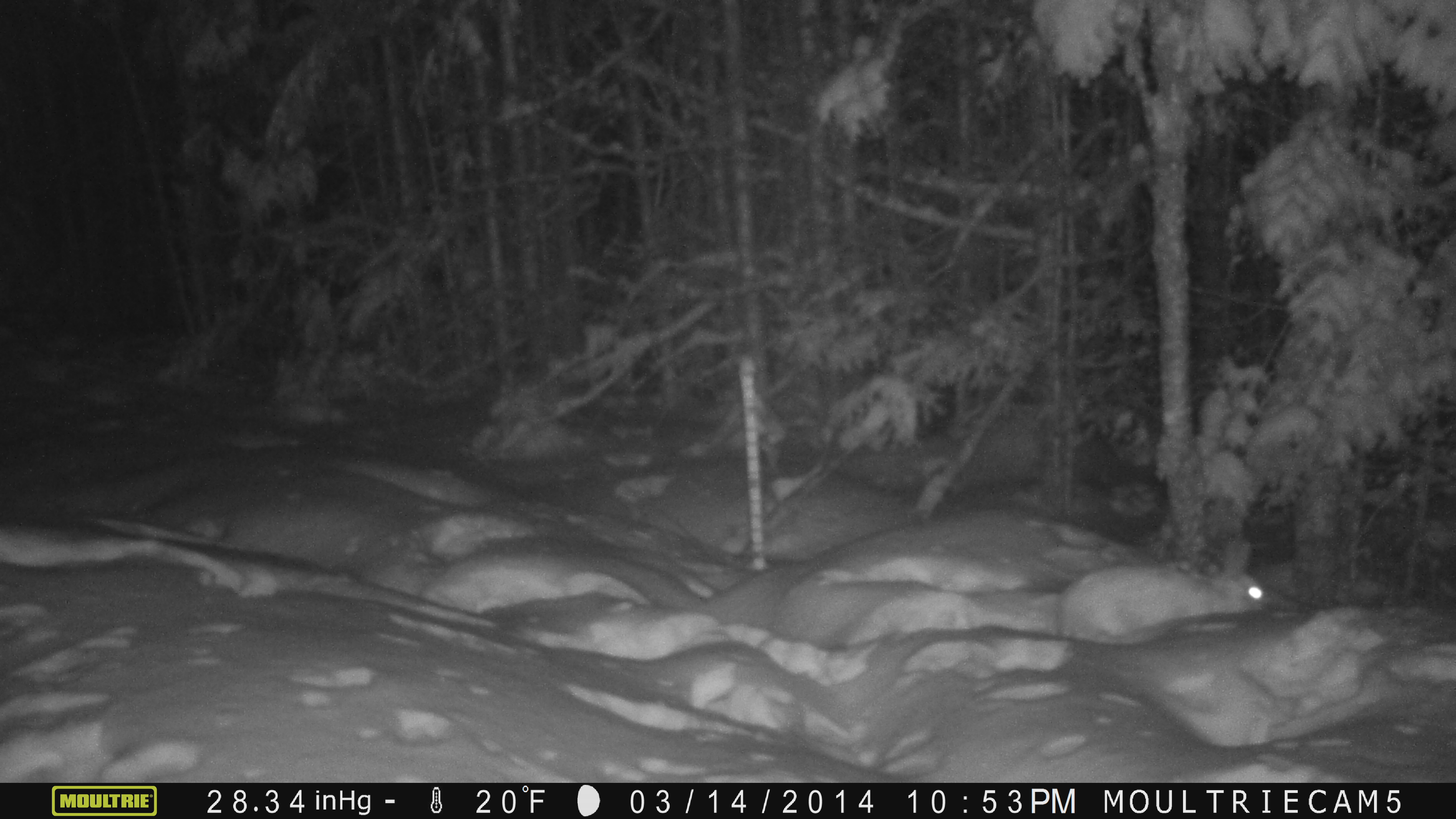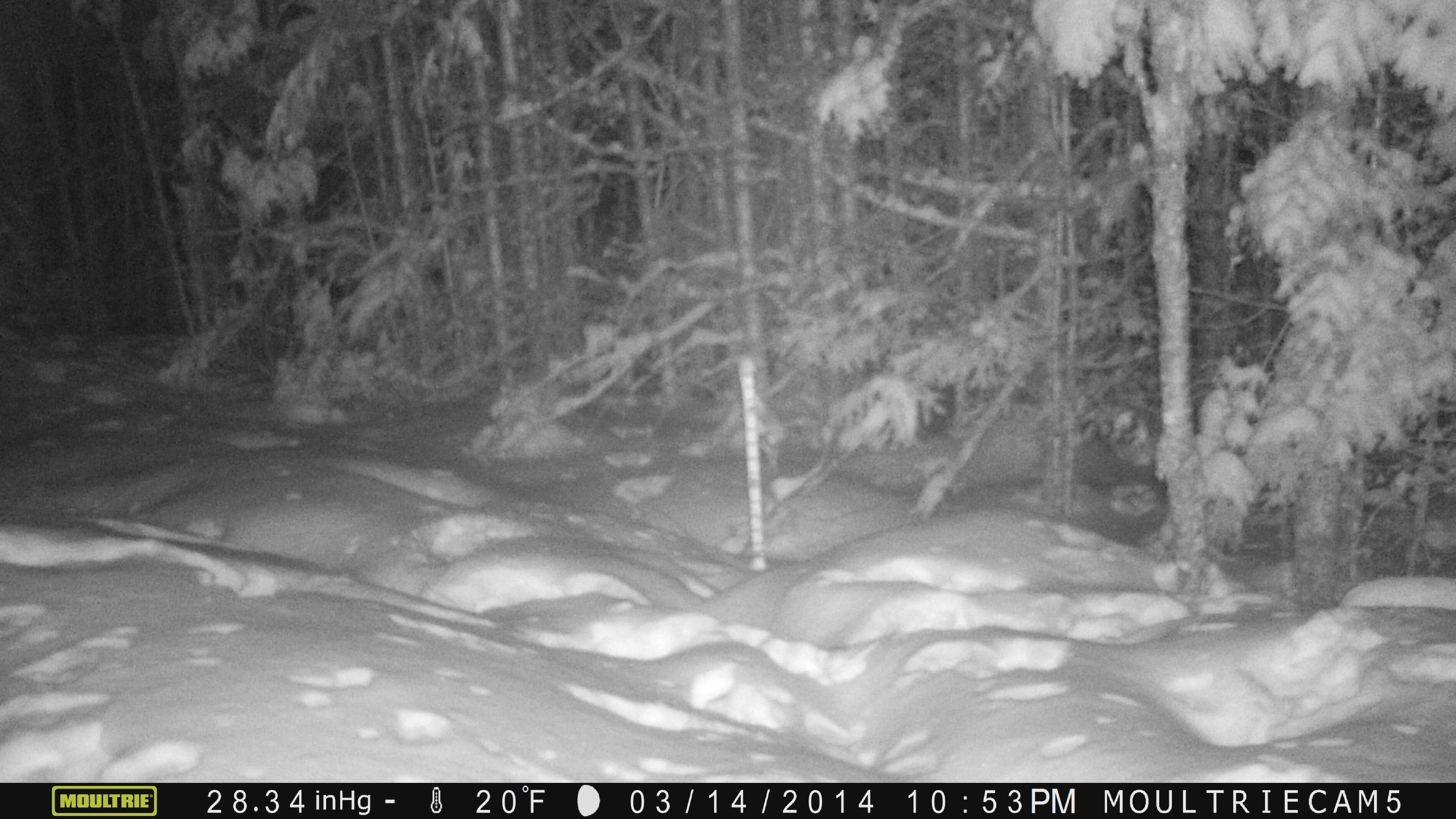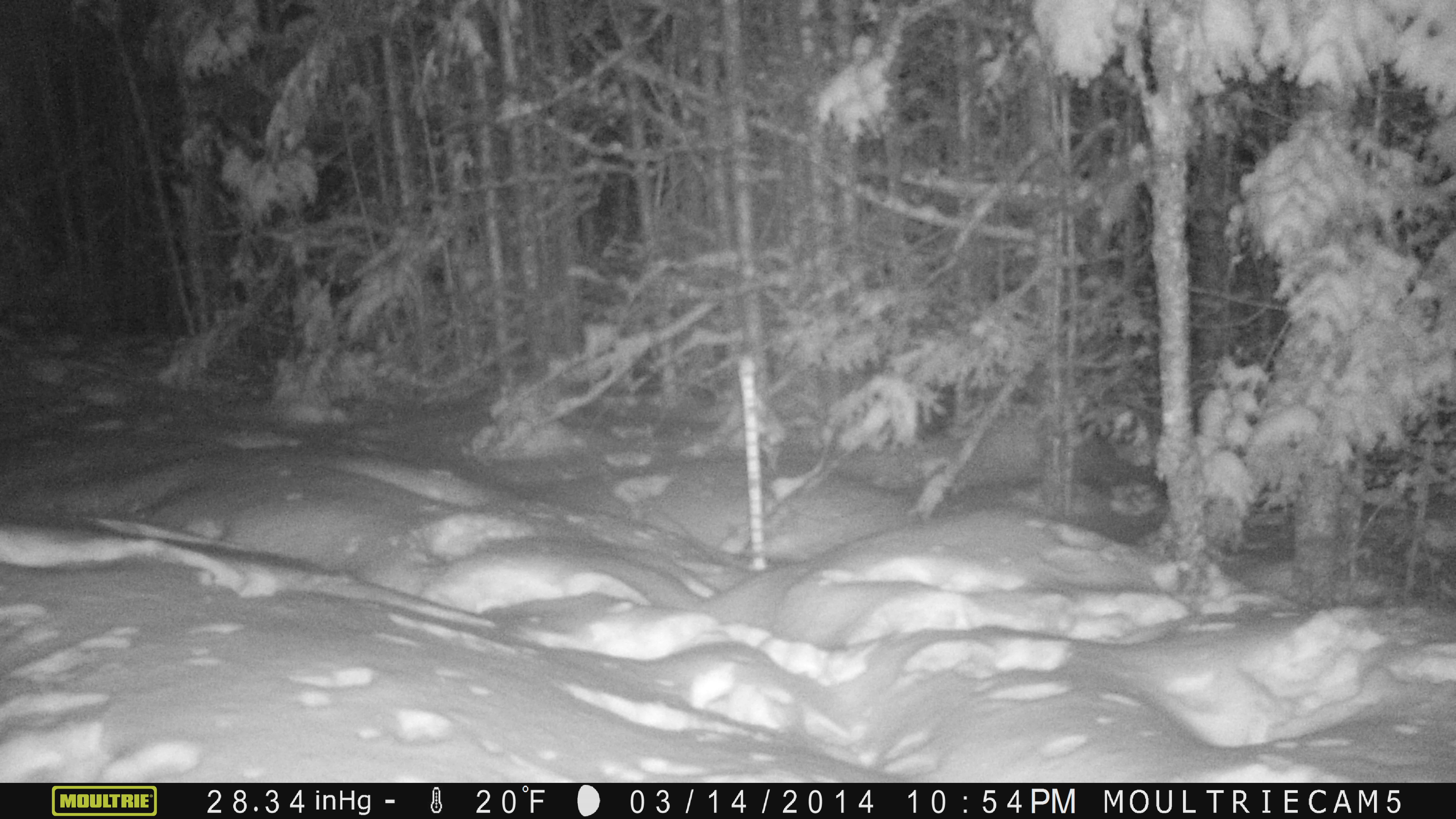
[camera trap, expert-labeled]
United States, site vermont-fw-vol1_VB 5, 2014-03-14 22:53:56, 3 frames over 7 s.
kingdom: Animalia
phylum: Chordata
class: Mammalia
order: Lagomorpha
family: Leporidae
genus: Lepus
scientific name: Lepus americanus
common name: snowshoe hare